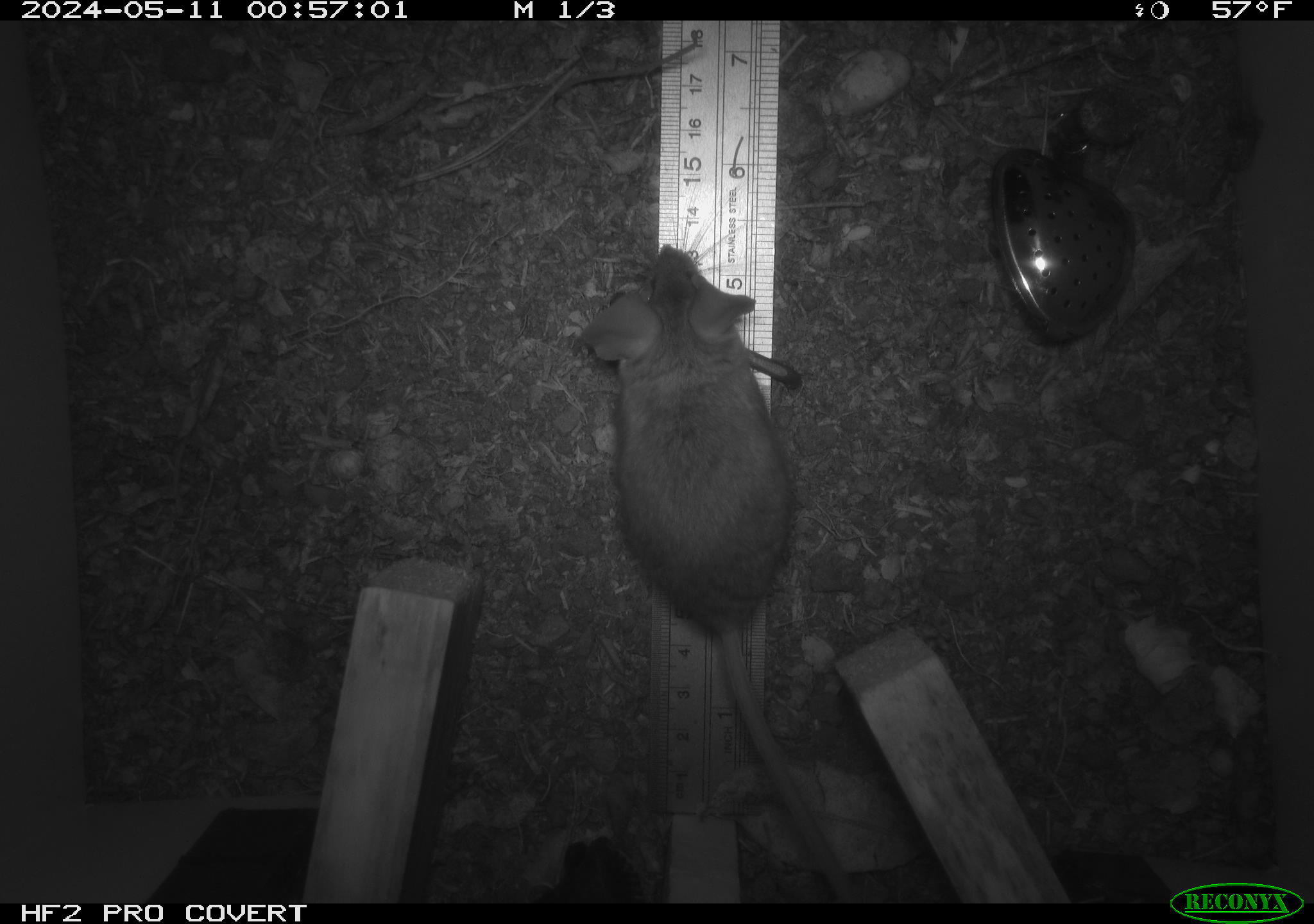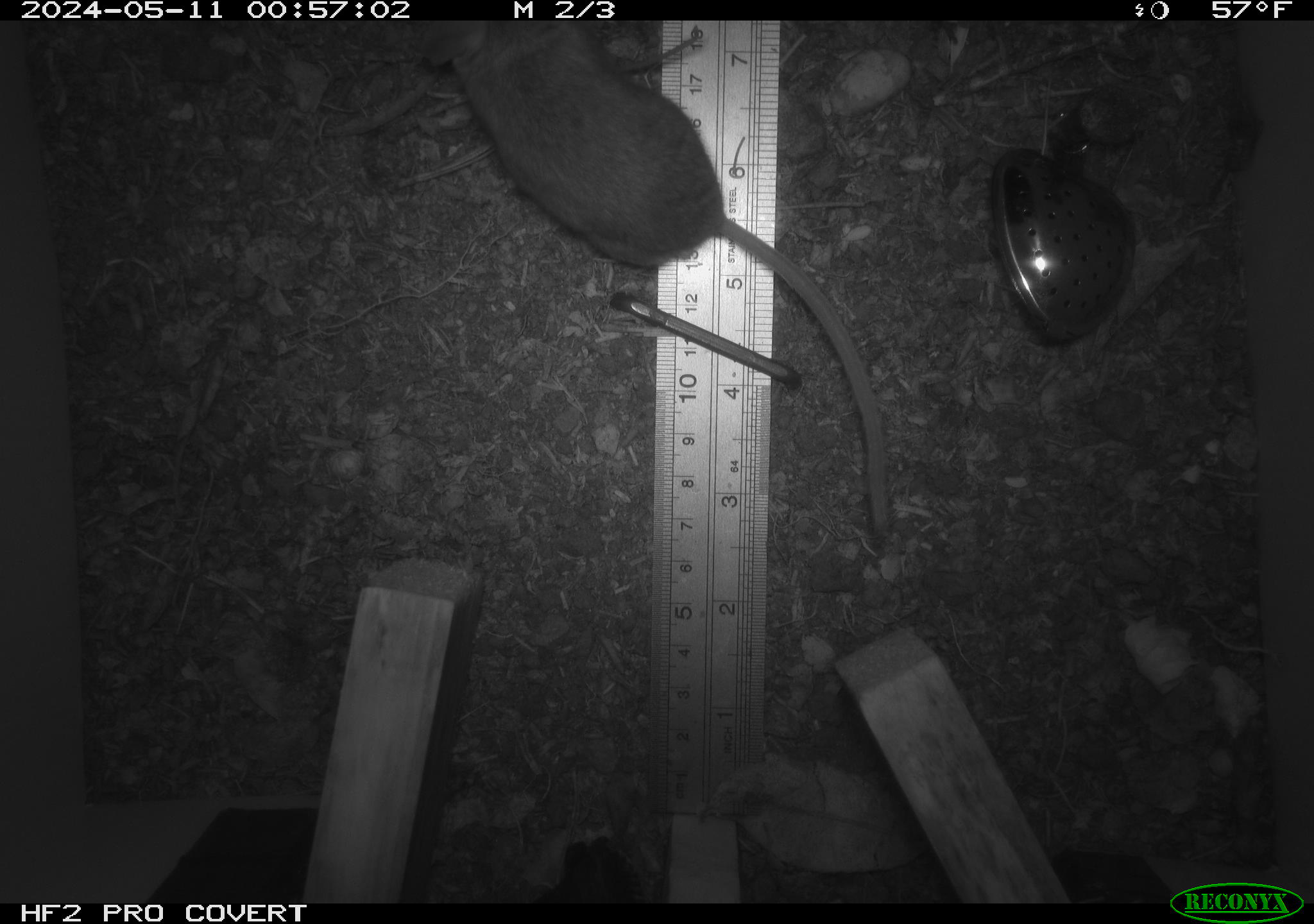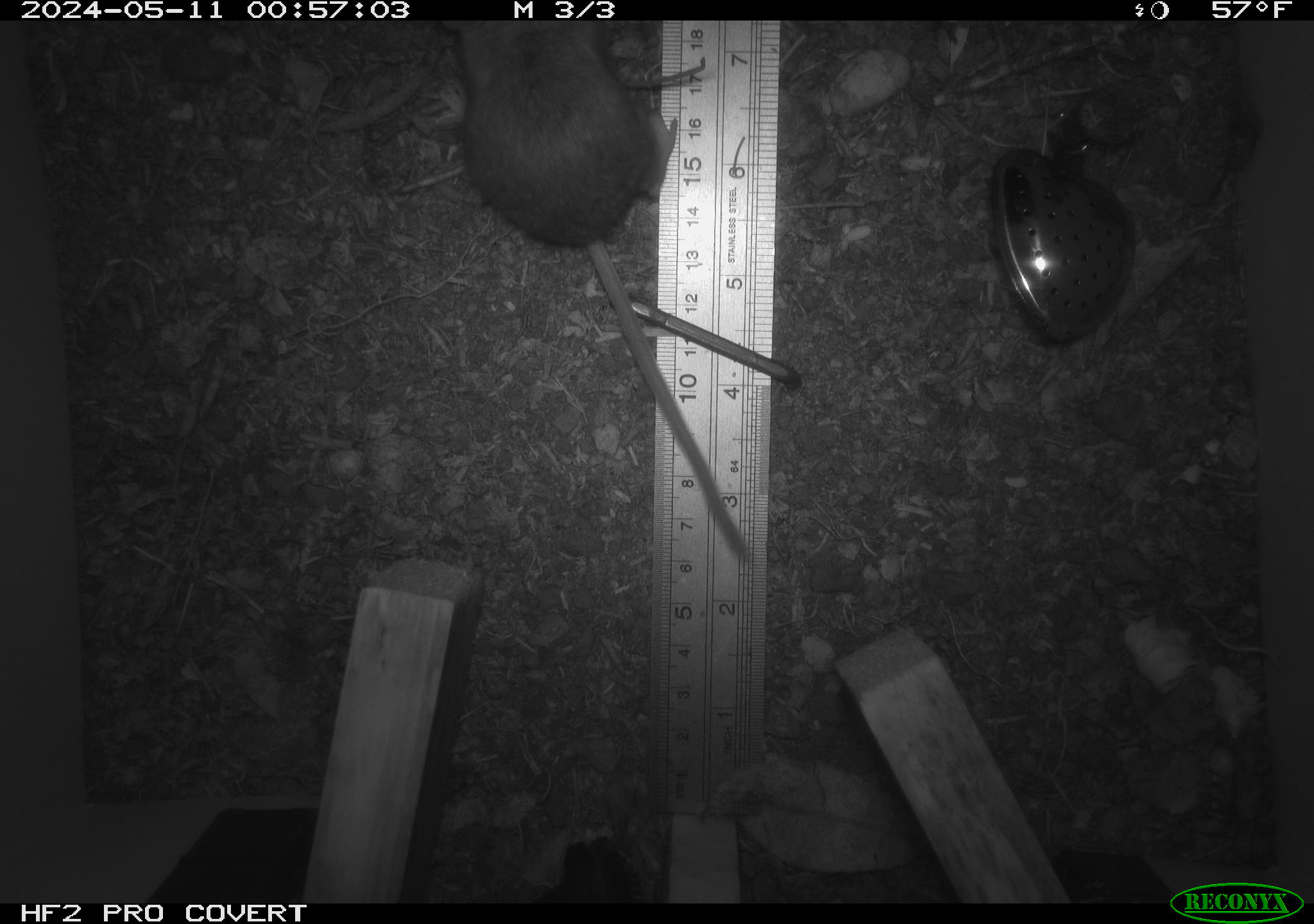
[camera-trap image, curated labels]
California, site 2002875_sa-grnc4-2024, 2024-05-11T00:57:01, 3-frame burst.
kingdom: Animalia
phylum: Chordata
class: Mammalia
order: Rodentia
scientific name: Rodentia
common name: rodent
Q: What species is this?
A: Rodent (Rodentia).